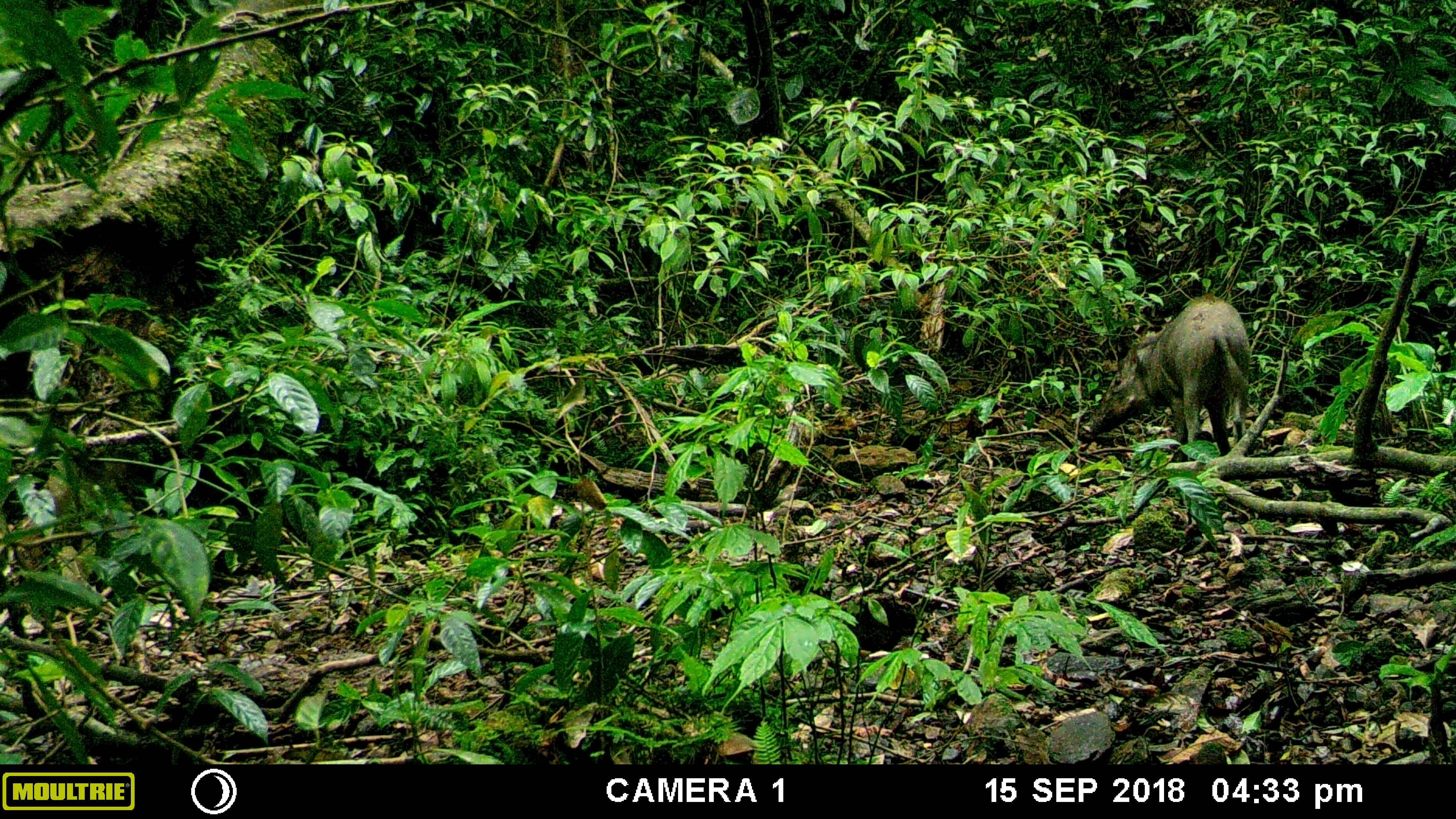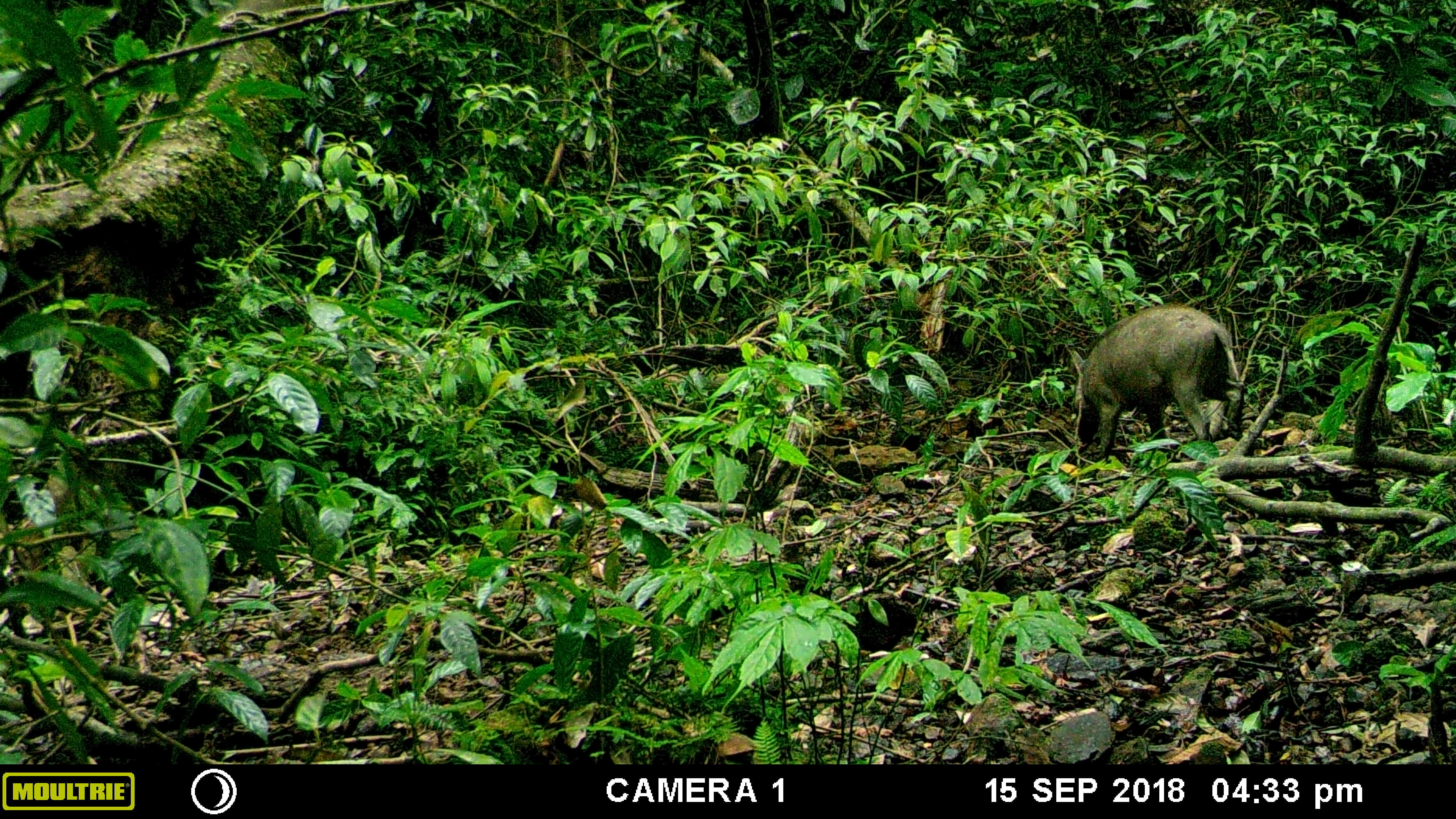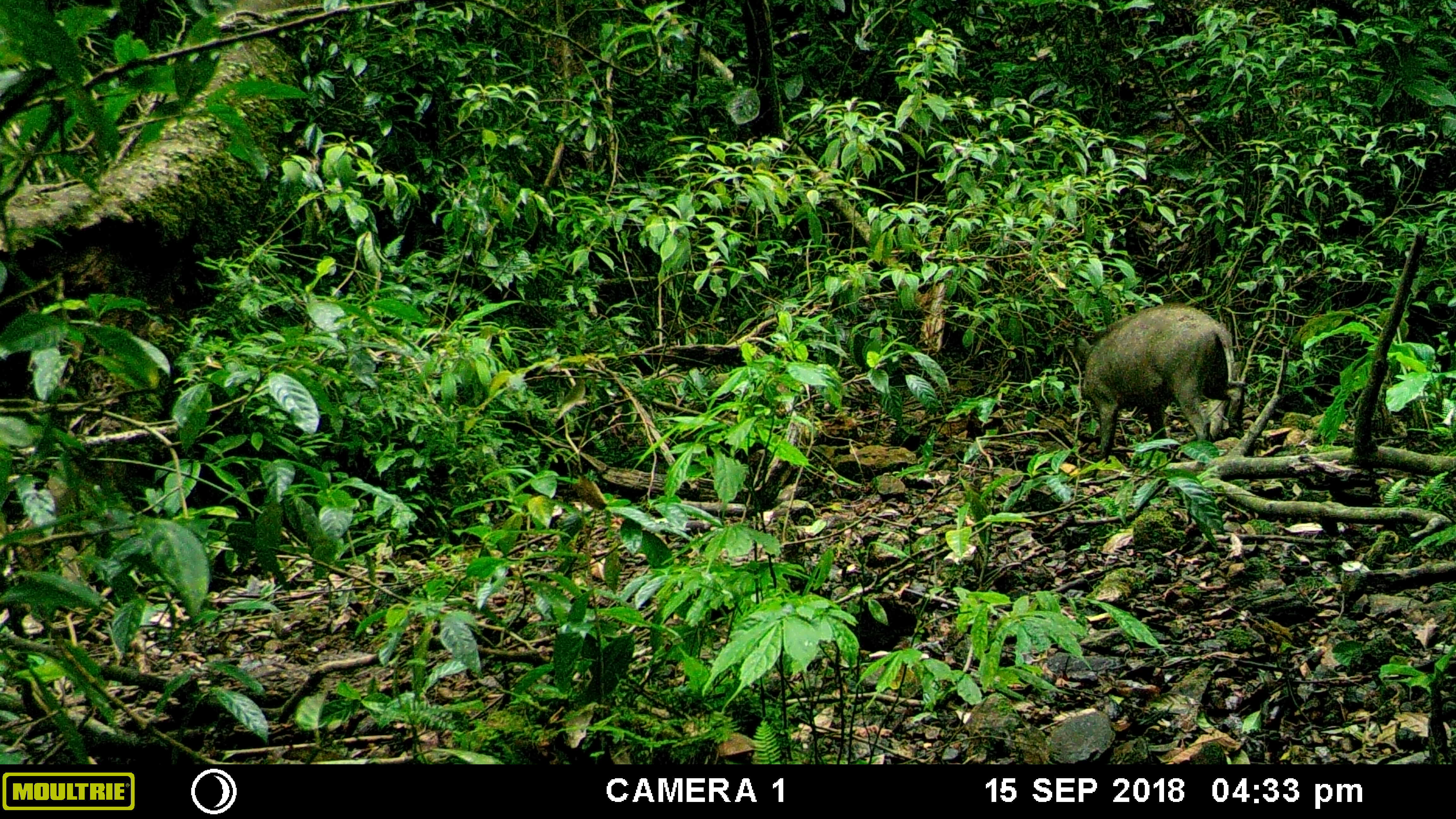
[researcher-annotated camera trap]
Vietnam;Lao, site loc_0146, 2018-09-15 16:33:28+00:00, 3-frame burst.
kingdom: Animalia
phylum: Chordata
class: Mammalia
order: Artiodactyla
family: Suidae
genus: Sus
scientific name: Sus scrofa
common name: eurasian wild pig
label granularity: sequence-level